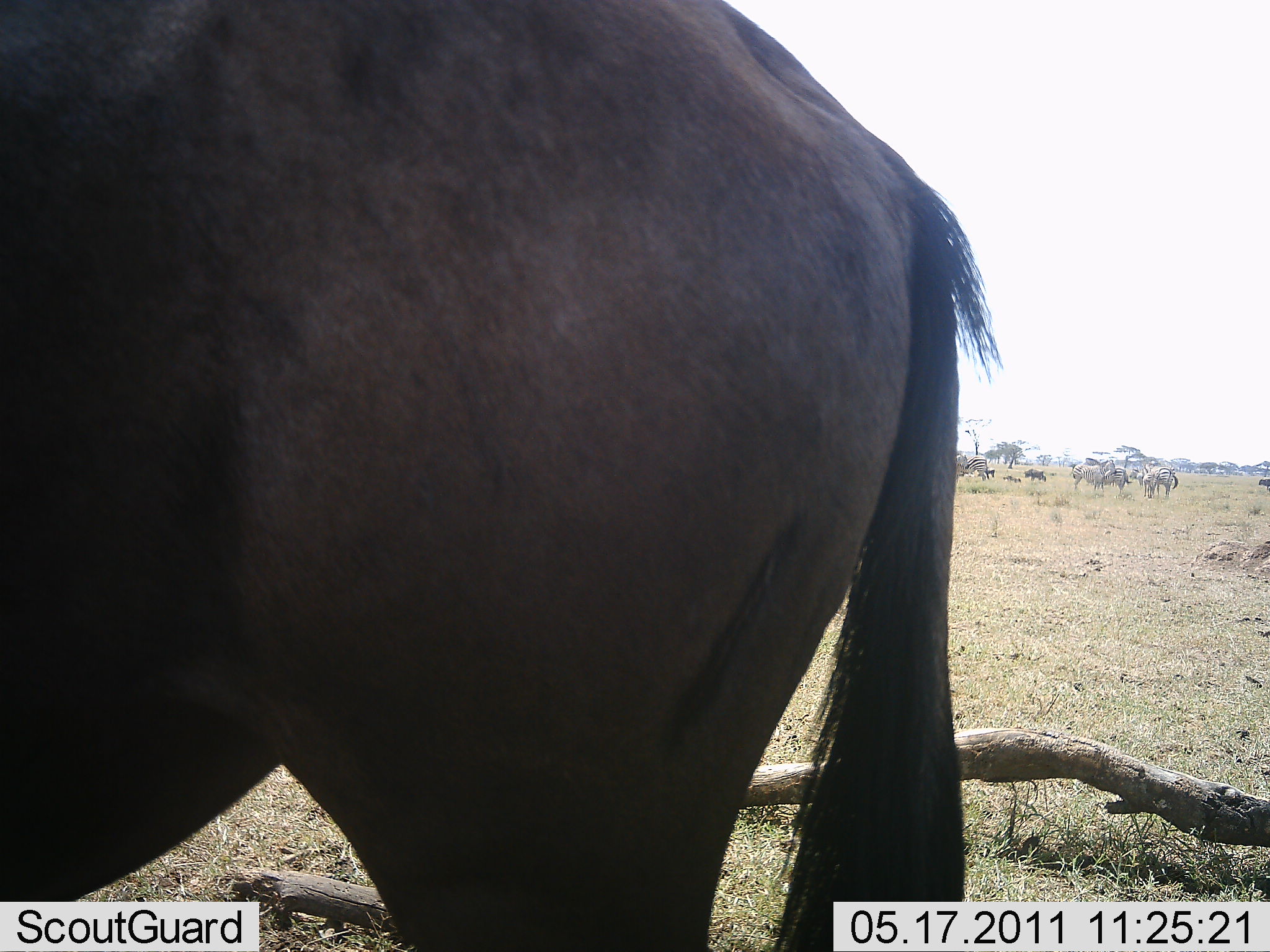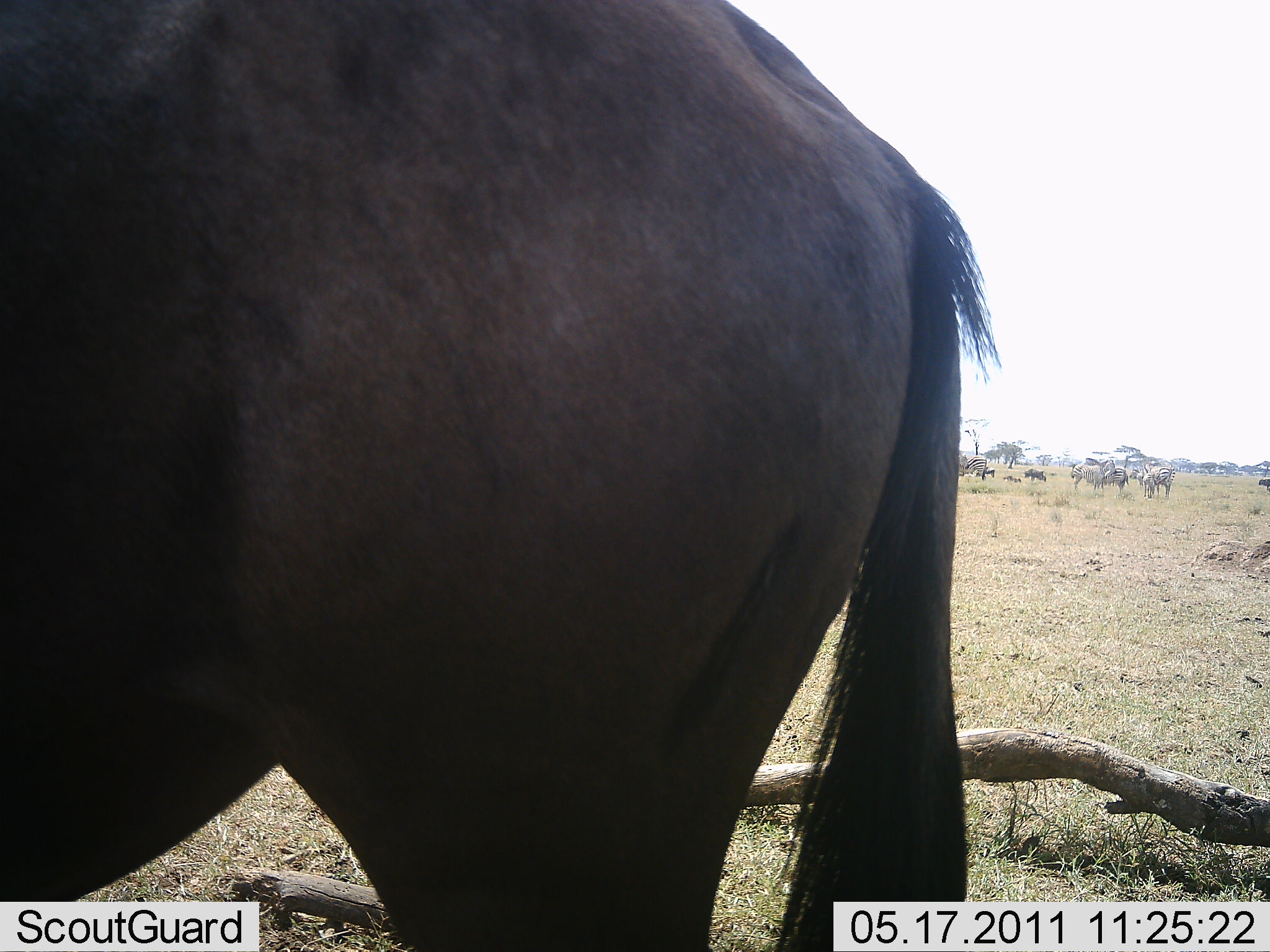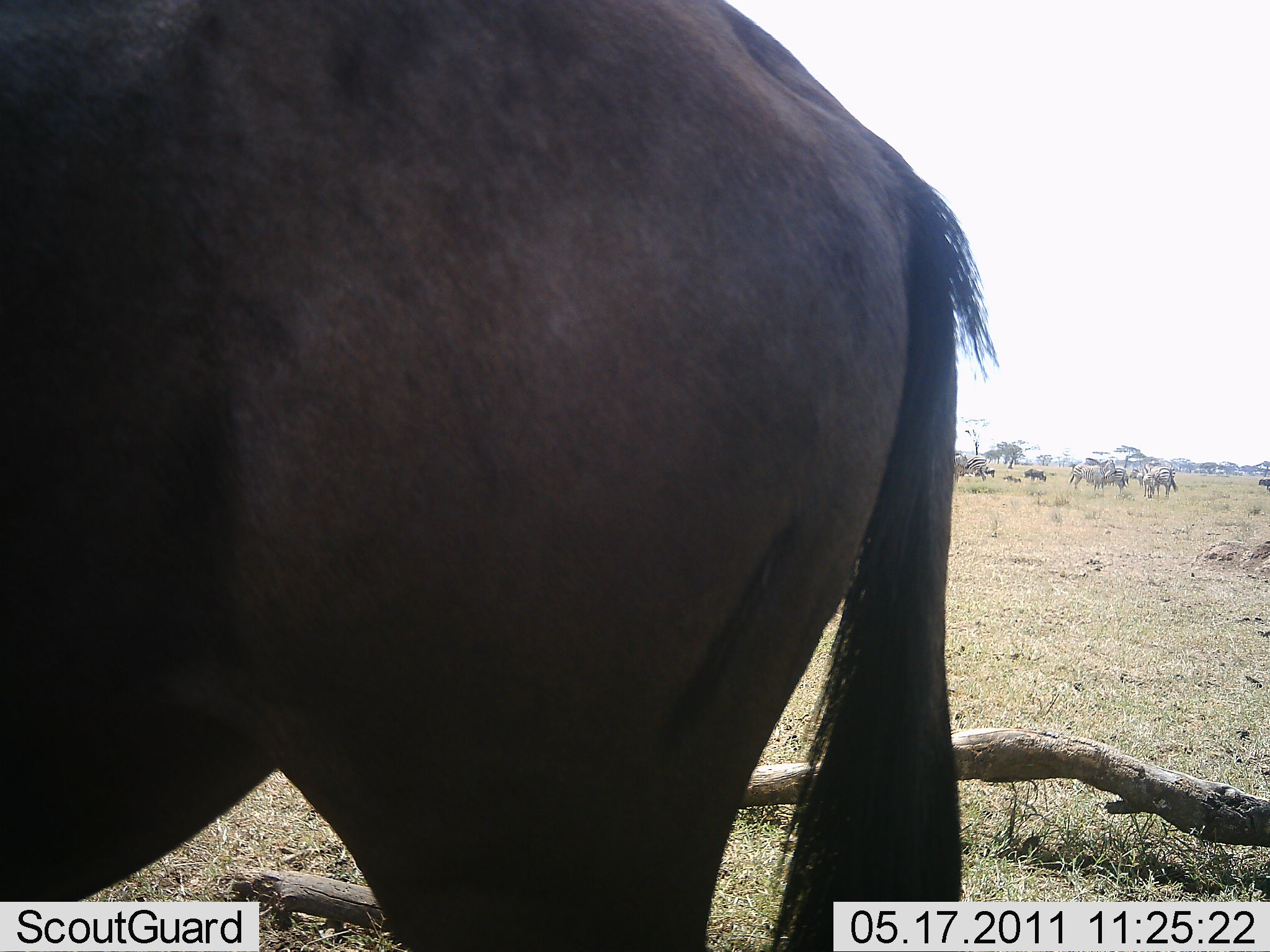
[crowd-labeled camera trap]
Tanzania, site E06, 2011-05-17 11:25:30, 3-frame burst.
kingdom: Animalia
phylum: Chordata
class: Mammalia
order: Artiodactyla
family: Bovidae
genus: Connochaetes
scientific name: Connochaetes taurinus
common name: blue wildebeest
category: wildebeest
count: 5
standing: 100%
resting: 0%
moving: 0%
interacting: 0%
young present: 17%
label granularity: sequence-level